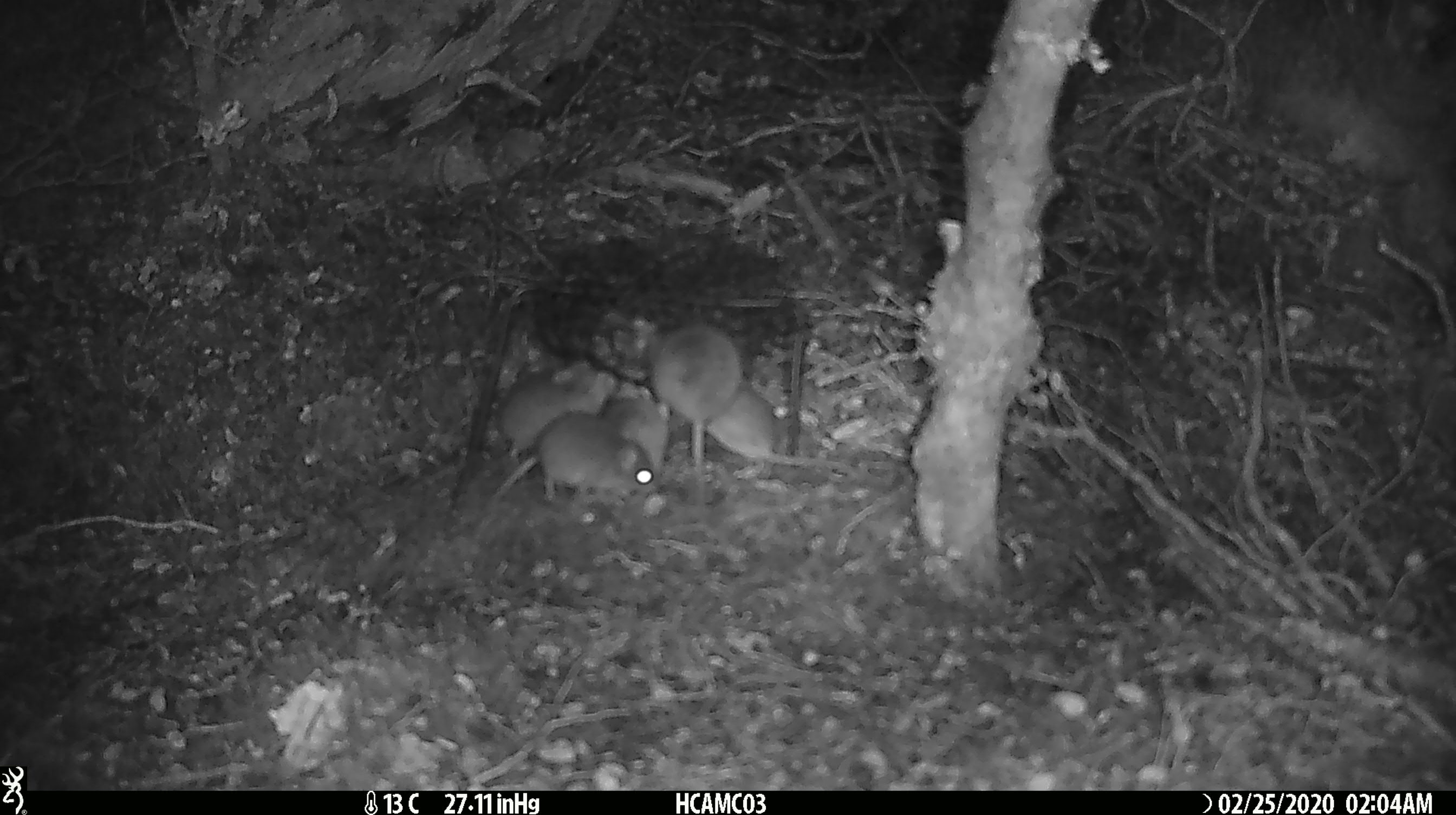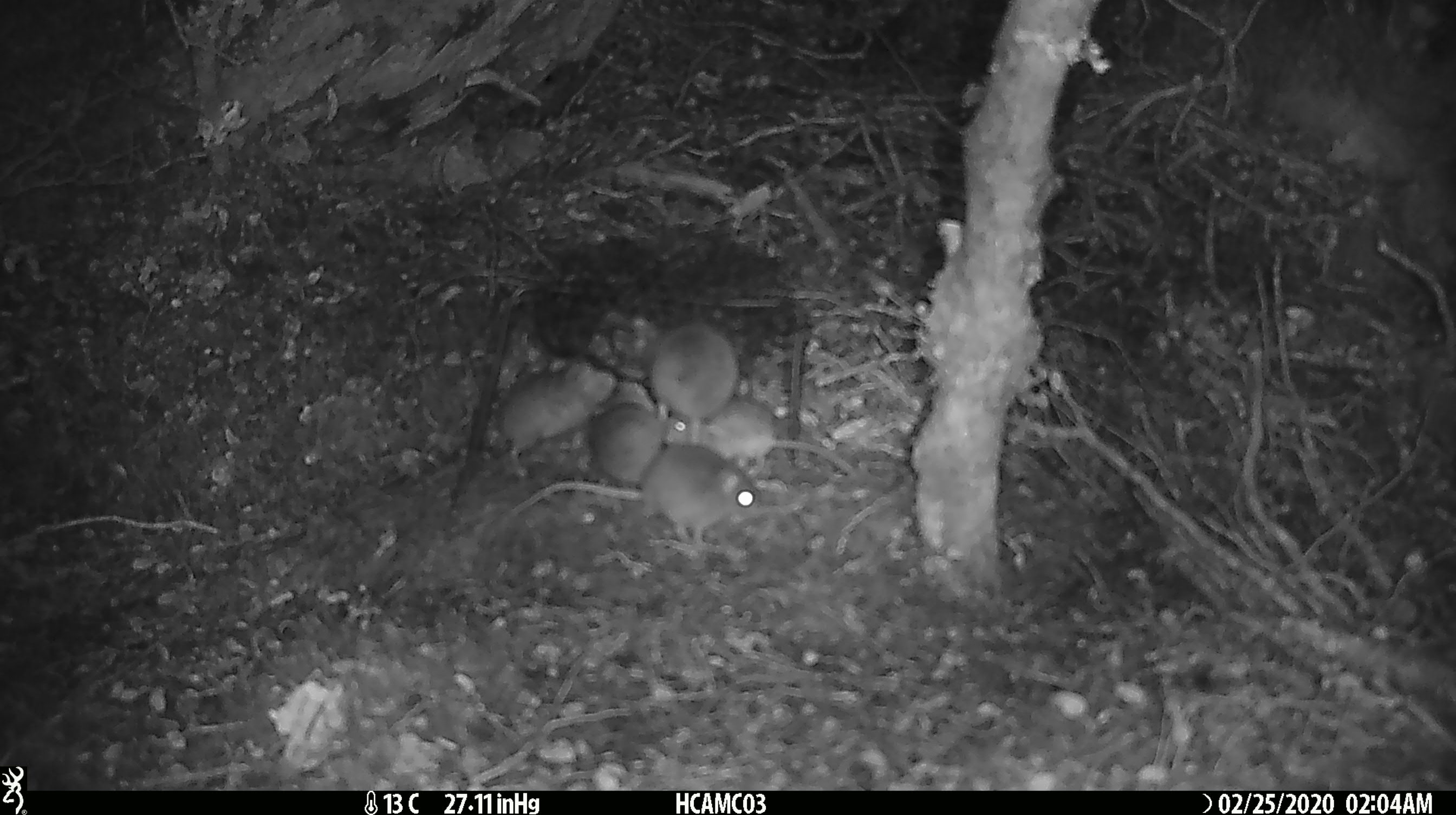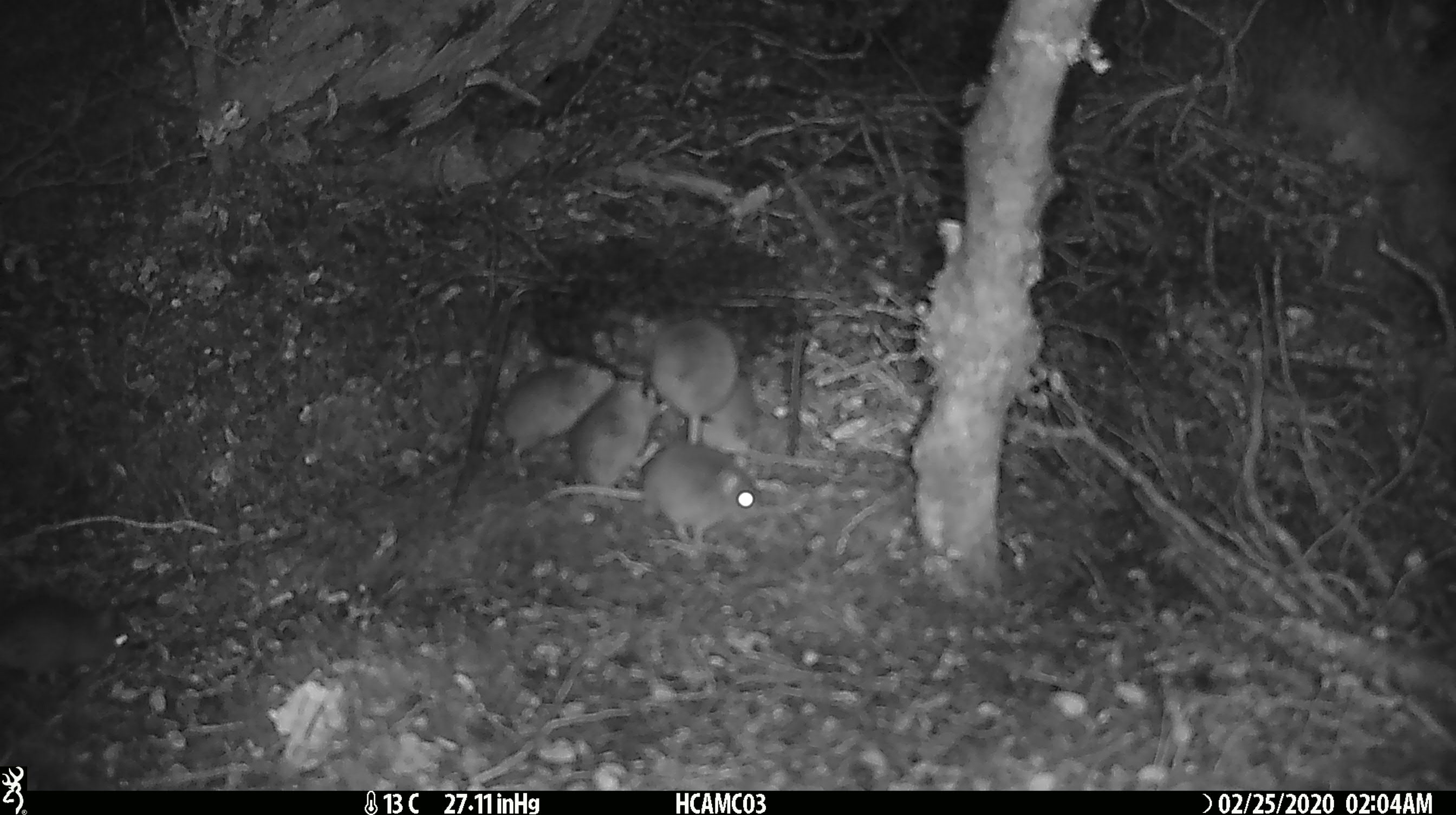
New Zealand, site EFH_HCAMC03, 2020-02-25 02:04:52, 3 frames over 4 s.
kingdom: Animalia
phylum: Chordata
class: Mammalia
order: Rodentia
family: Muridae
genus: Mus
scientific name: Mus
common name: mouse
Mouse (Mus).